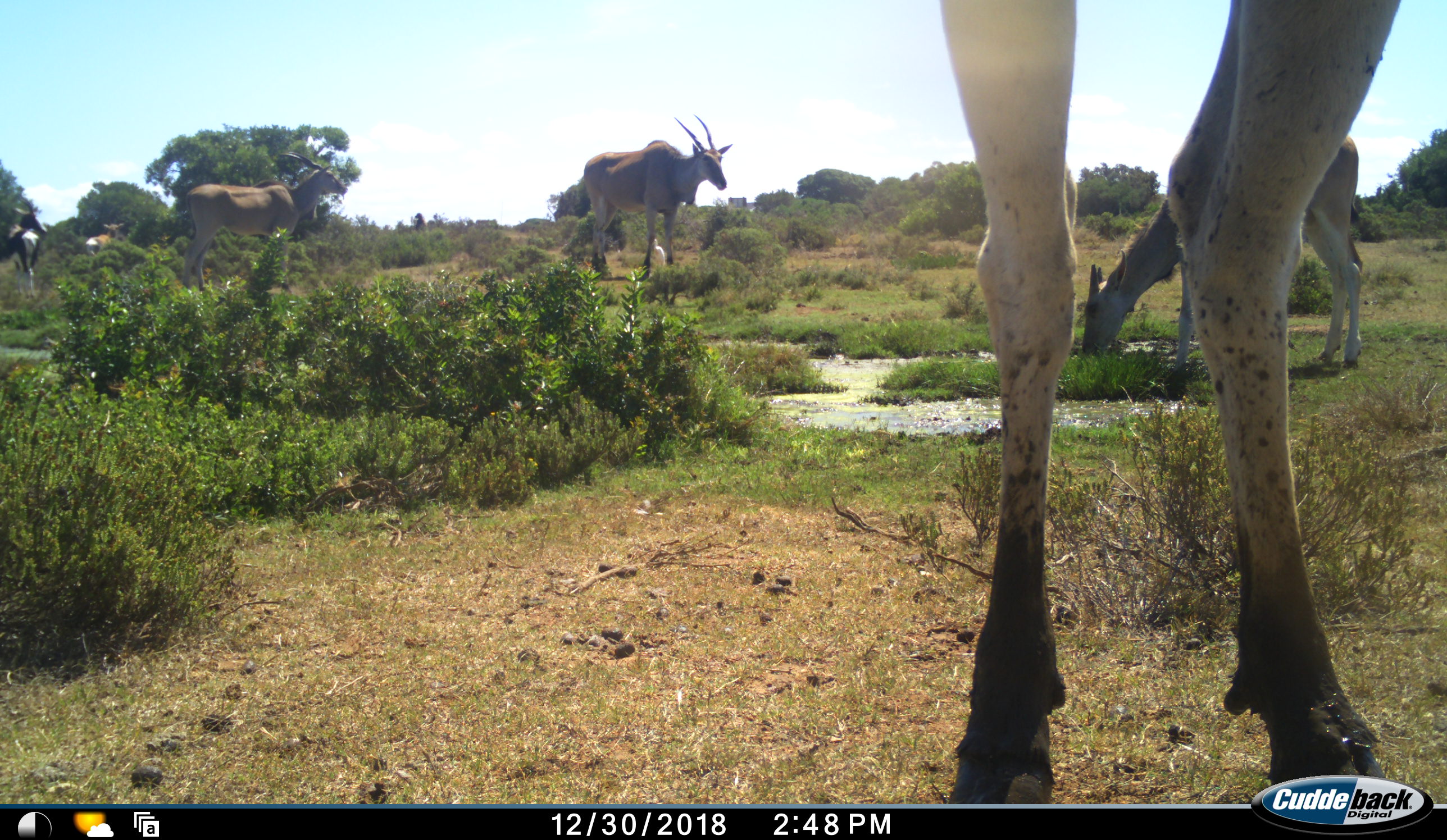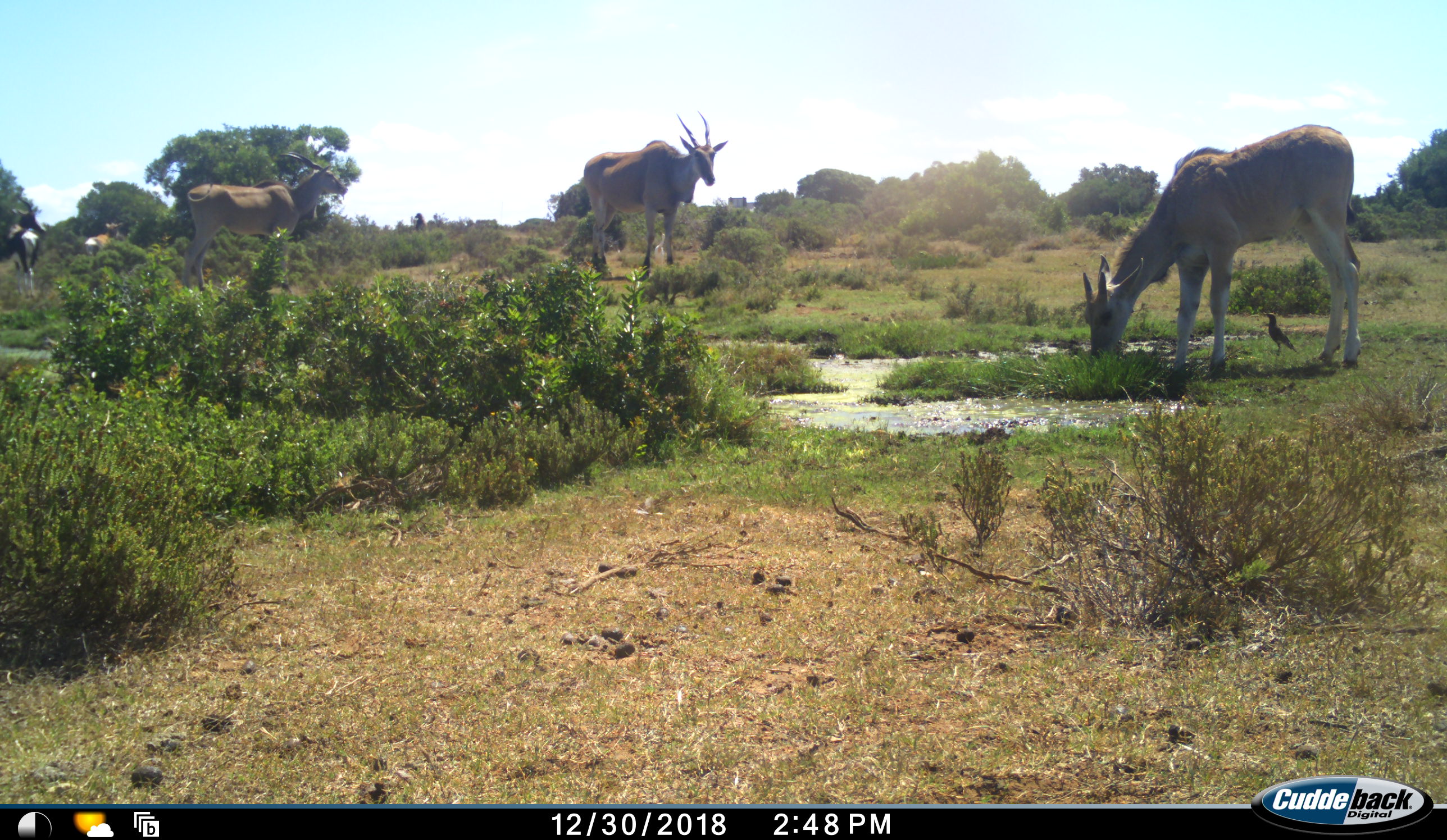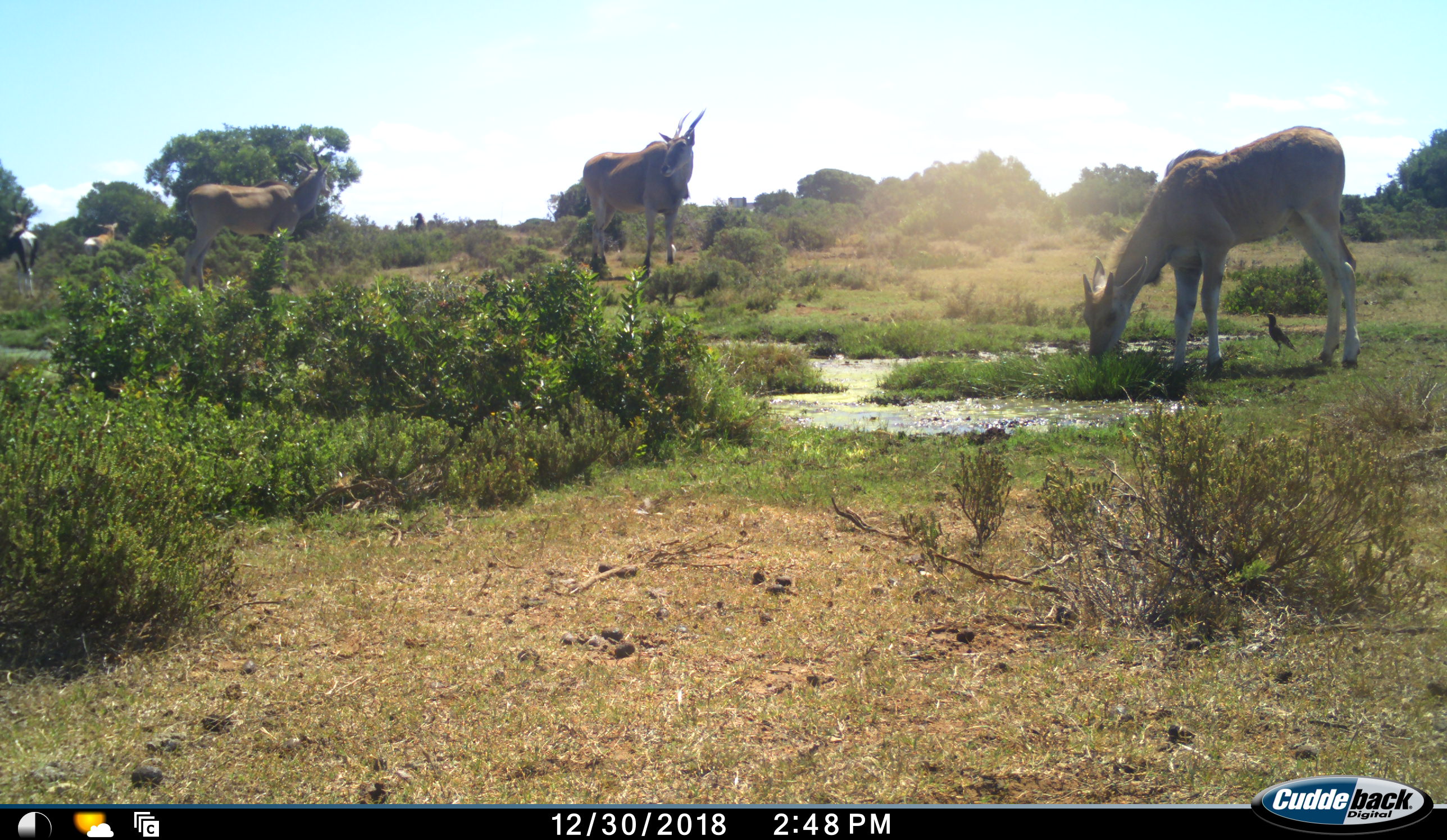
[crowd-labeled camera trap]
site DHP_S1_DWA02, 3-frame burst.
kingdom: Animalia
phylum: Chordata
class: Aves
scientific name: Aves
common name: bird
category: birdother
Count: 1.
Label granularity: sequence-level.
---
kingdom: Animalia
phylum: Chordata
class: Mammalia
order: Artiodactyla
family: Bovidae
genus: Damaliscus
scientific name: Damaliscus pygargus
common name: bontebok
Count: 2.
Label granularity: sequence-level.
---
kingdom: Animalia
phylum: Chordata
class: Mammalia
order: Artiodactyla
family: Bovidae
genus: Tragelaphus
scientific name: Tragelaphus oryx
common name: eland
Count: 4.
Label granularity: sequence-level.